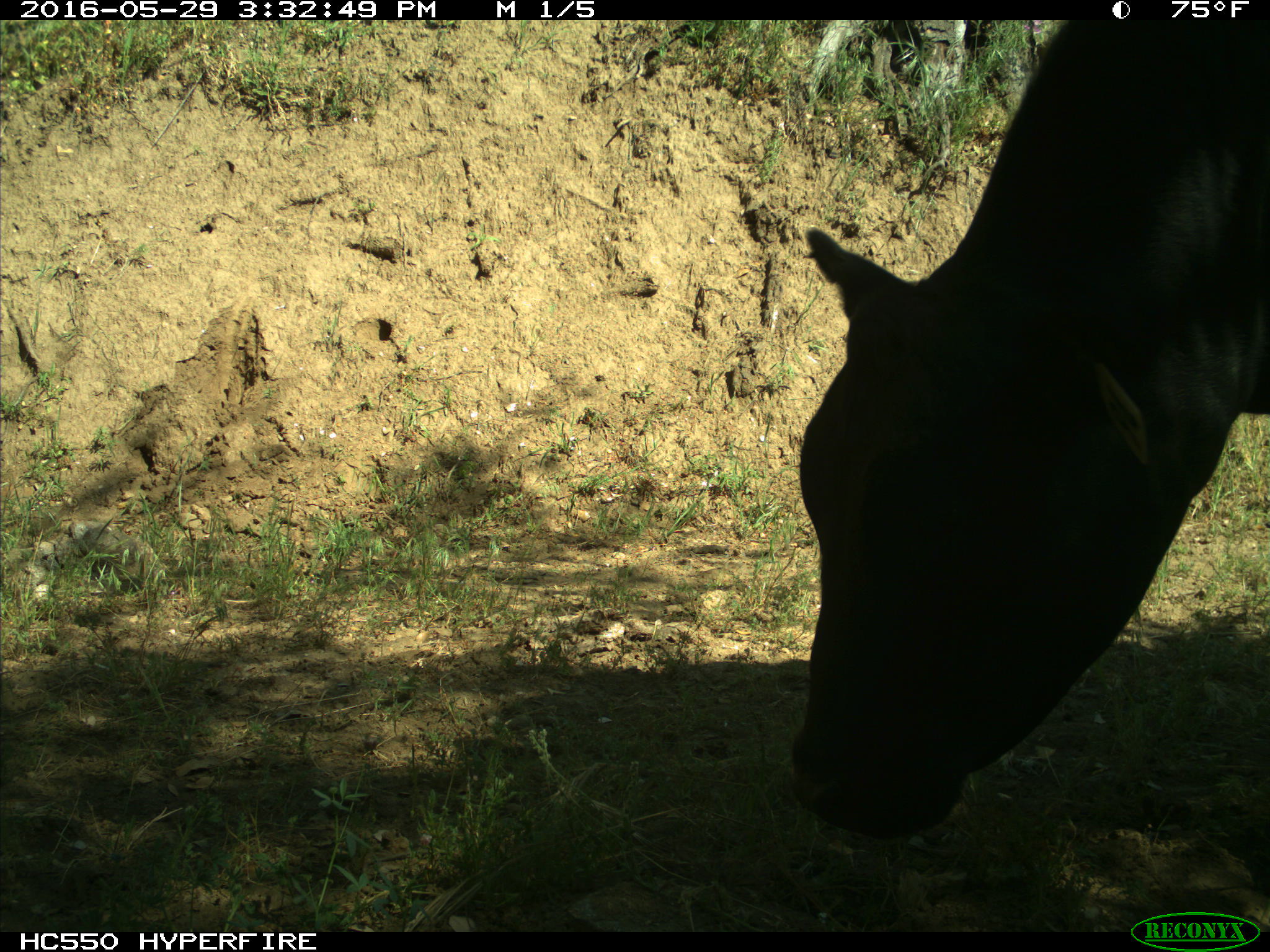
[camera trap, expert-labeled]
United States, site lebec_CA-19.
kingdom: Animalia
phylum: Chordata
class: Mammalia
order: Artiodactyla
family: Bovidae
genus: Bos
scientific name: Bos taurus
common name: domestic cow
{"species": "Bos taurus (domestic cow)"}